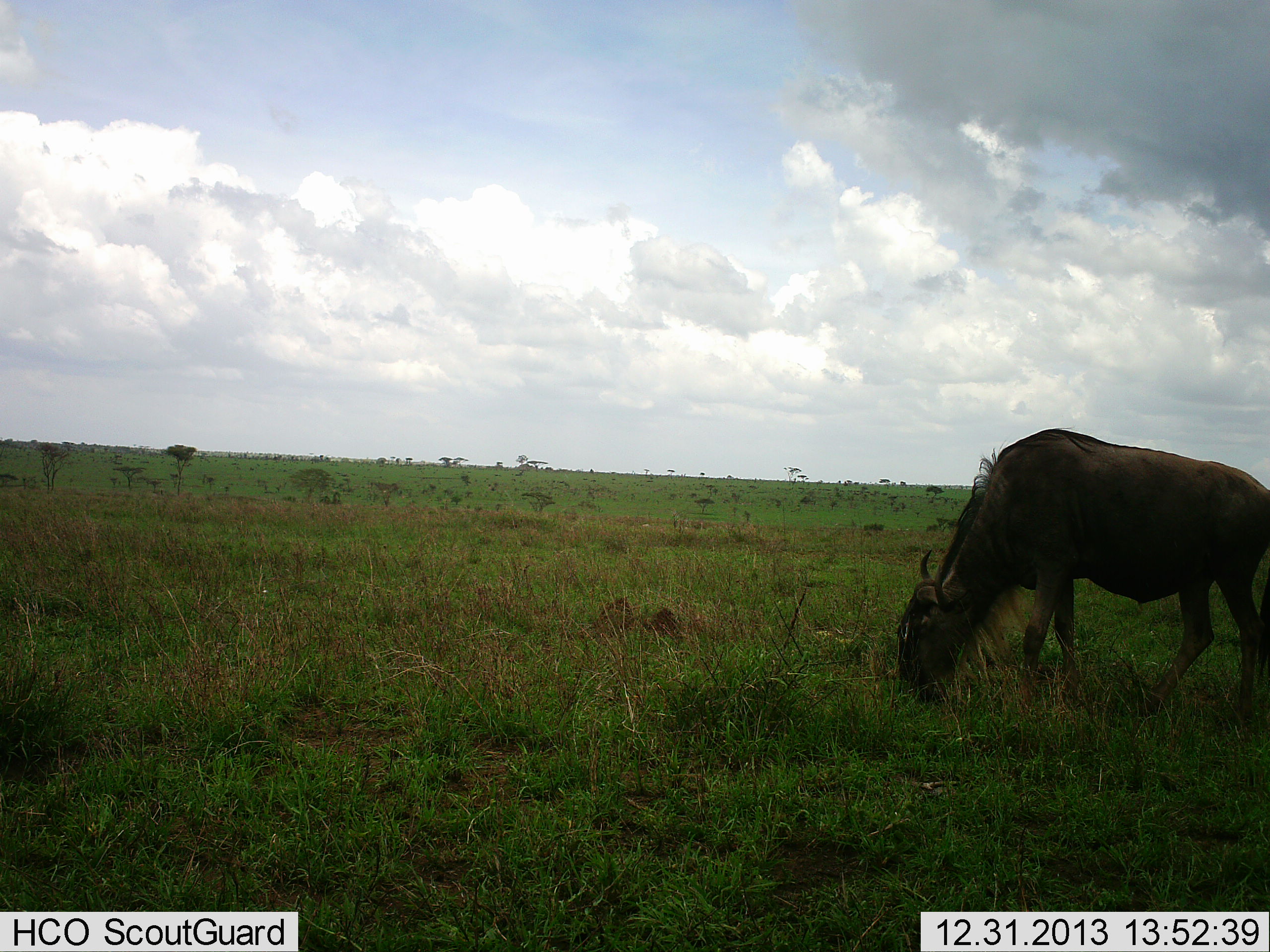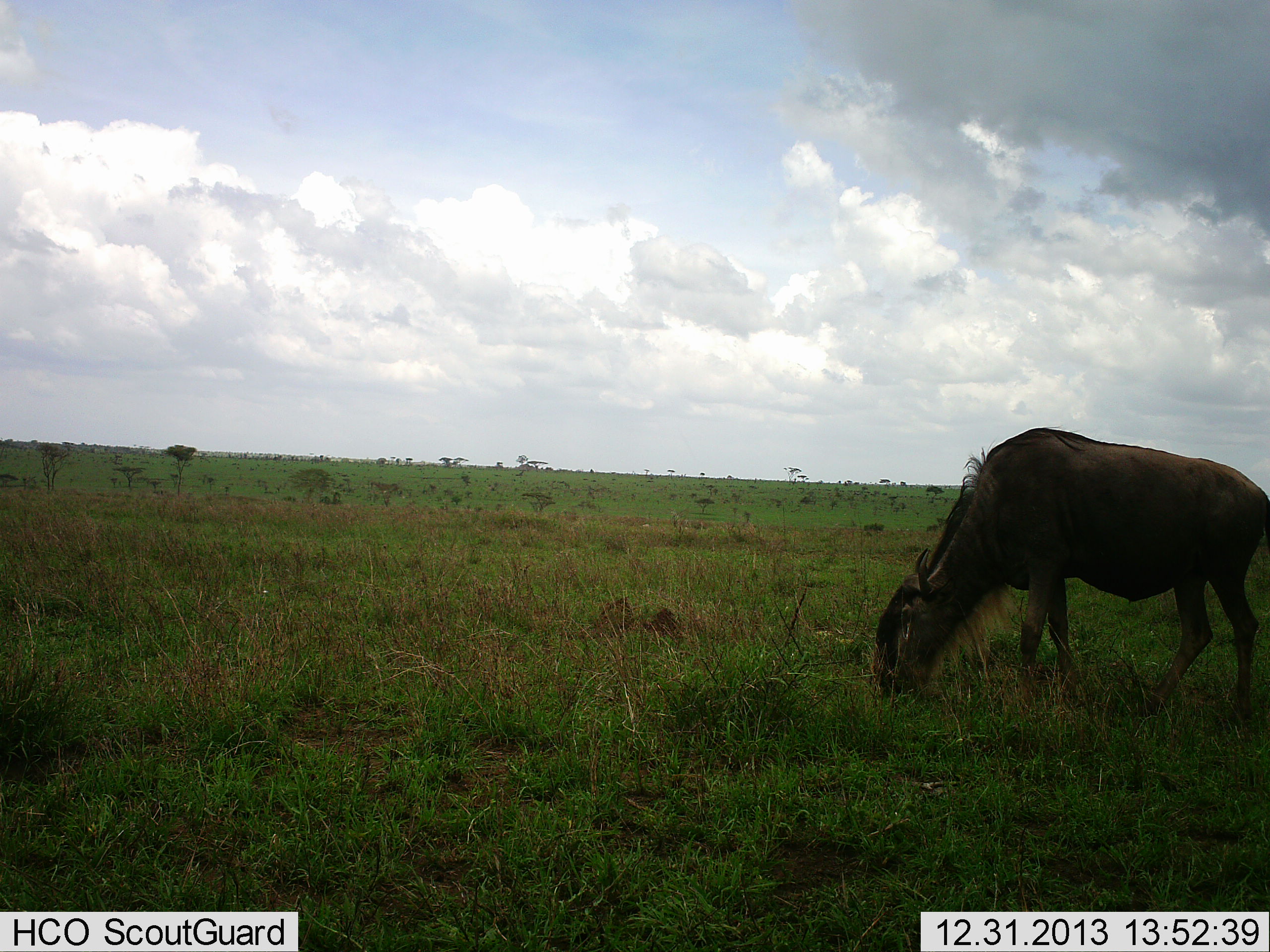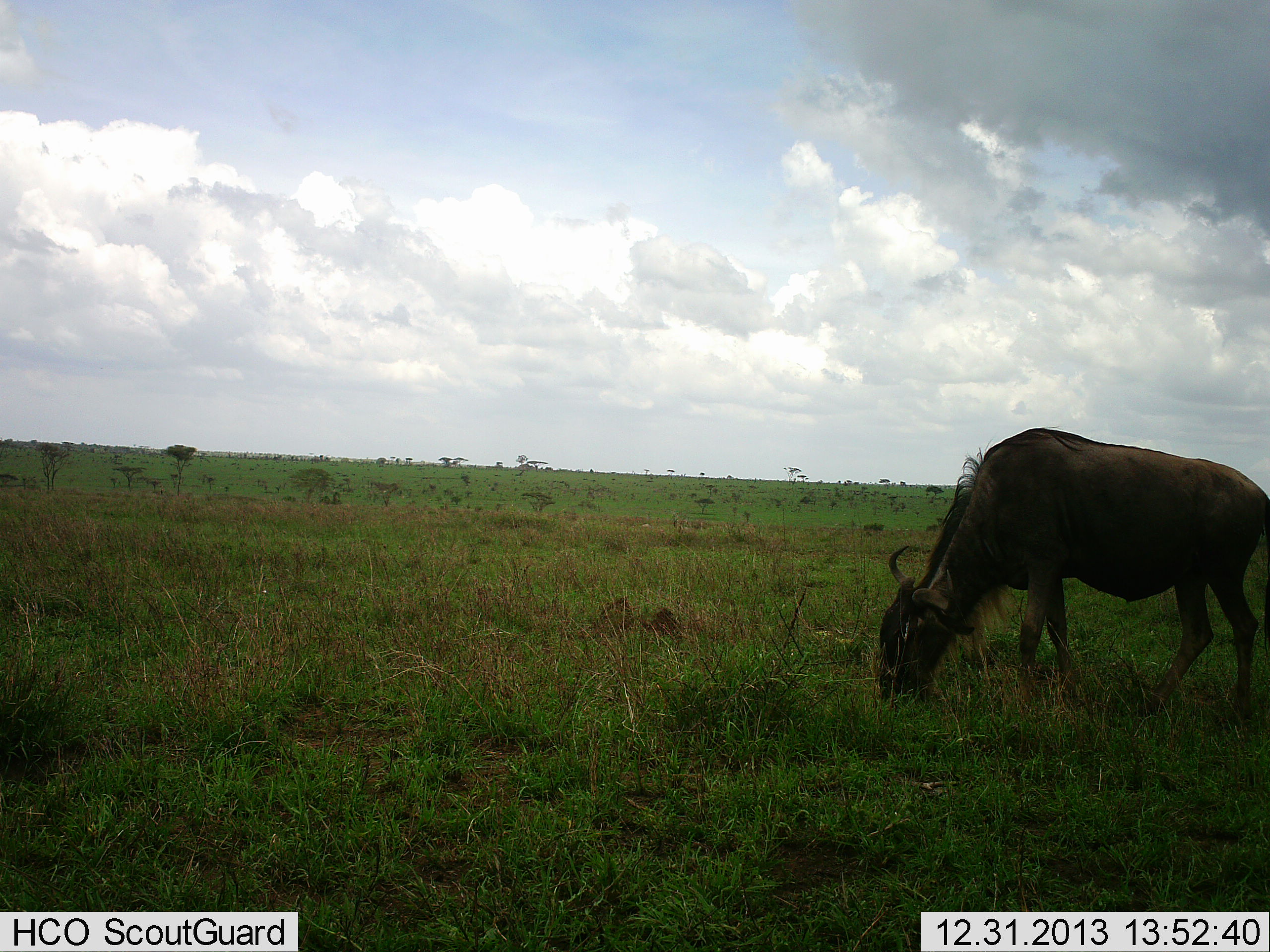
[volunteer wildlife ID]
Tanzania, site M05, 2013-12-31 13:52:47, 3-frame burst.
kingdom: Animalia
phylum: Chordata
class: Mammalia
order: Artiodactyla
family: Bovidae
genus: Connochaetes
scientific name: Connochaetes taurinus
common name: blue wildebeest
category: wildebeest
Wildebeest (blue wildebeest) (Connochaetes taurinus), count 1. Behavior (volunteer vote fractions): standing 20%, resting 0%, moving 10%, interacting 0%. Young present (vote fraction): 0%. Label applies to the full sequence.